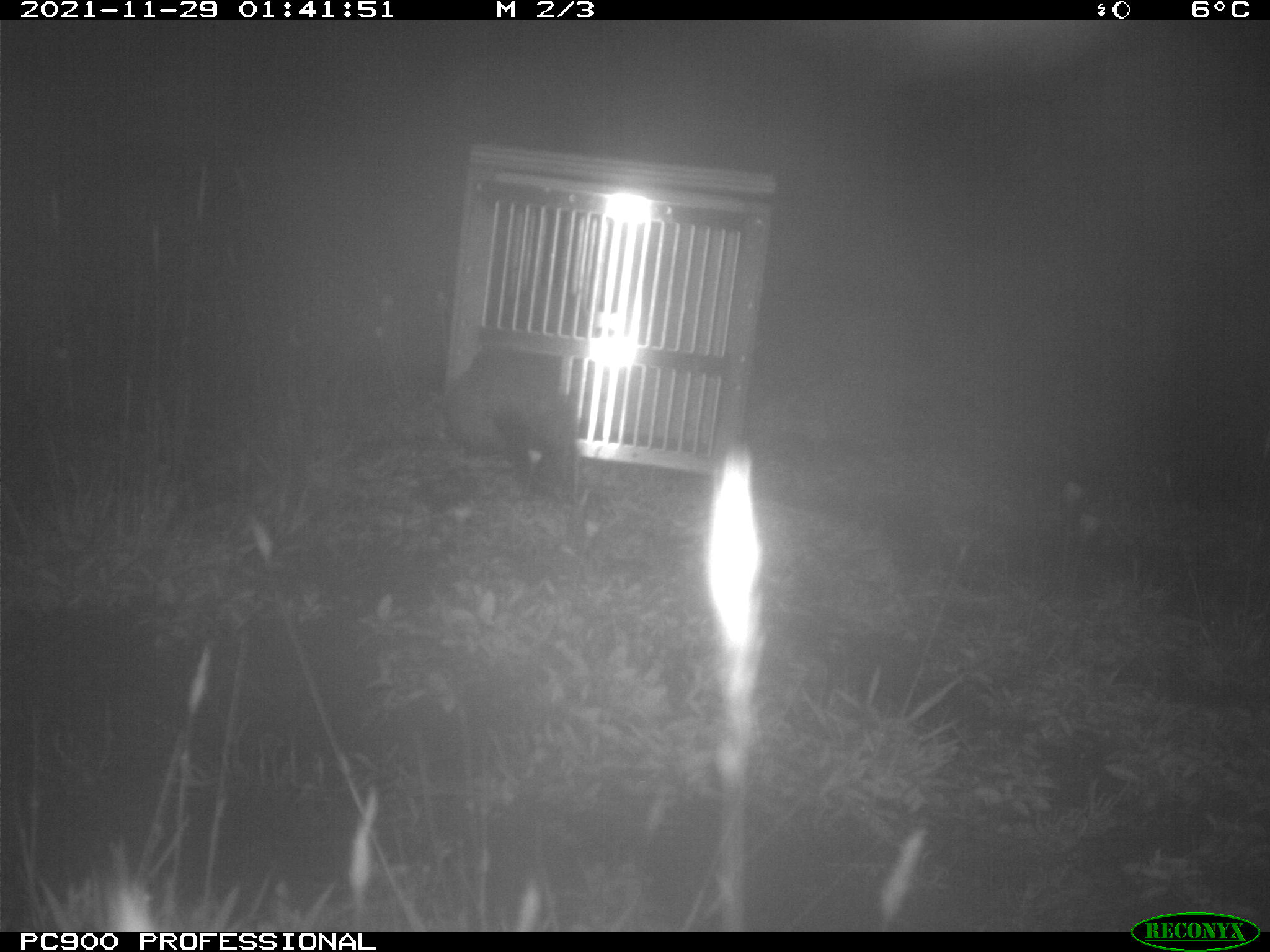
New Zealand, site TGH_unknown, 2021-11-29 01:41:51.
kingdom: Animalia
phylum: Chordata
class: Mammalia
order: Carnivora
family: Mustelidae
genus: Mustela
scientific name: Mustela furo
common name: ferret